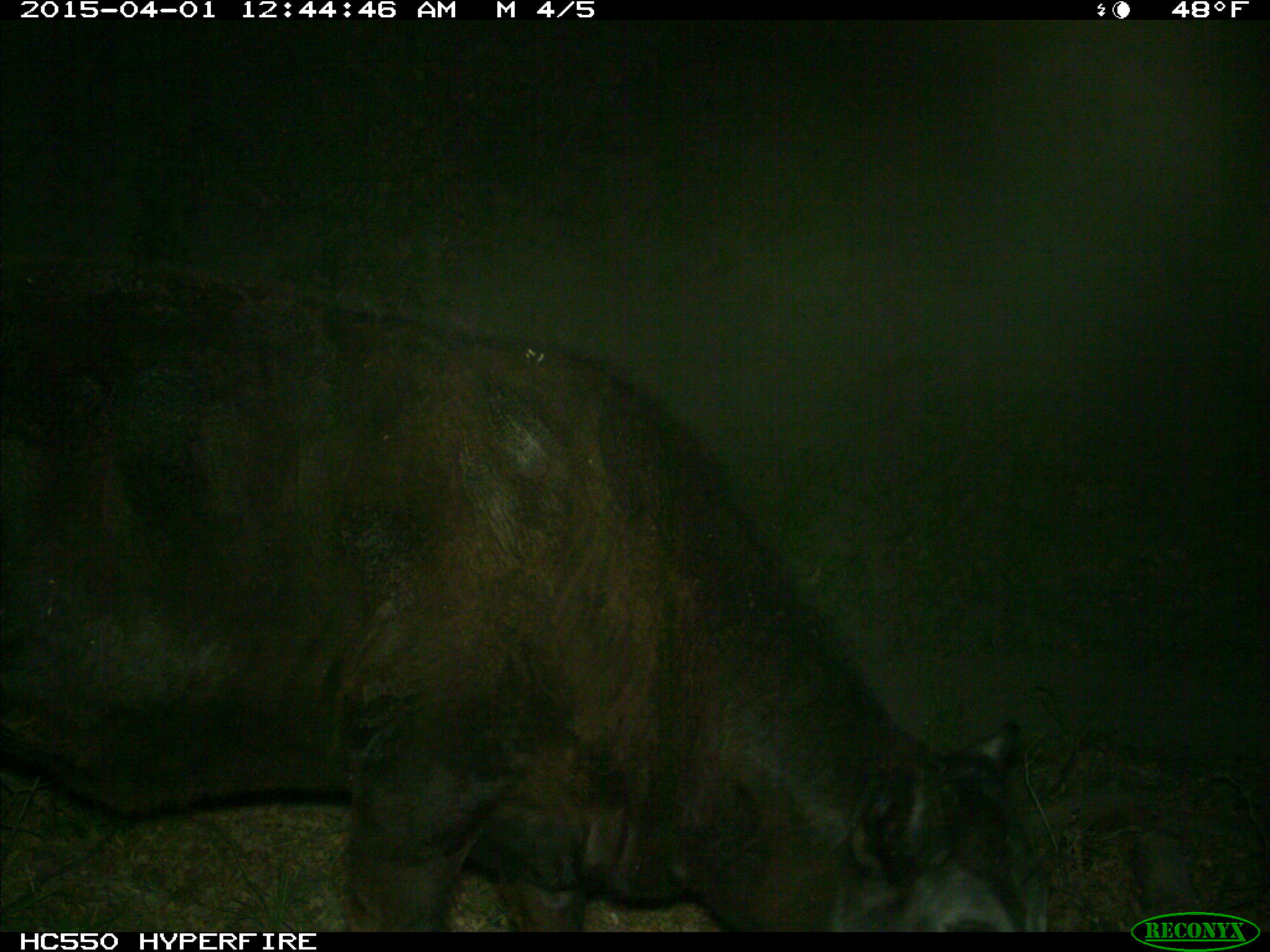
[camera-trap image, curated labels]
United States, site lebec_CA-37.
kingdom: Animalia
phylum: Chordata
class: Mammalia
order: Artiodactyla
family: Bovidae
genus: Bos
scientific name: Bos taurus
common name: domestic cow